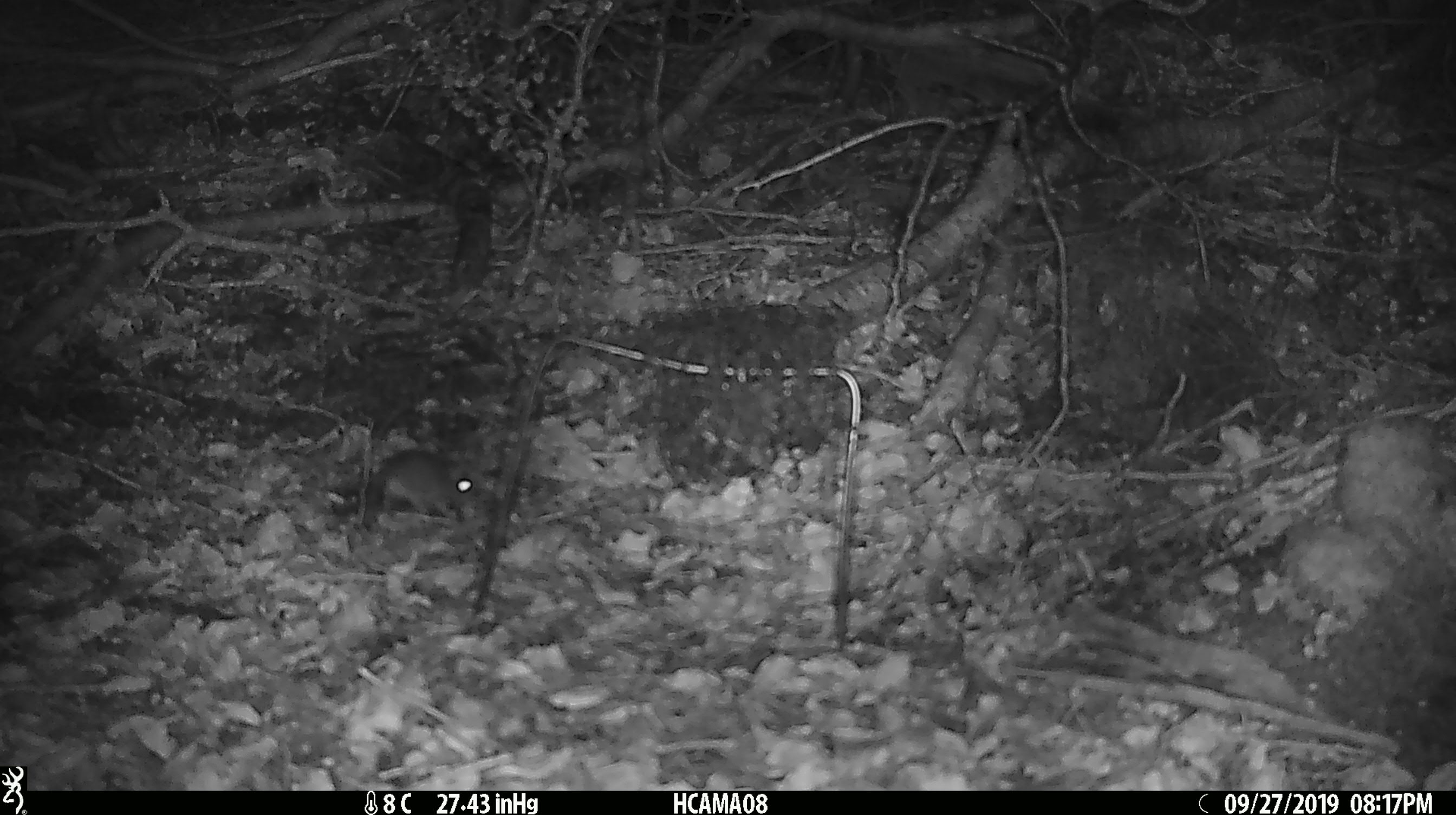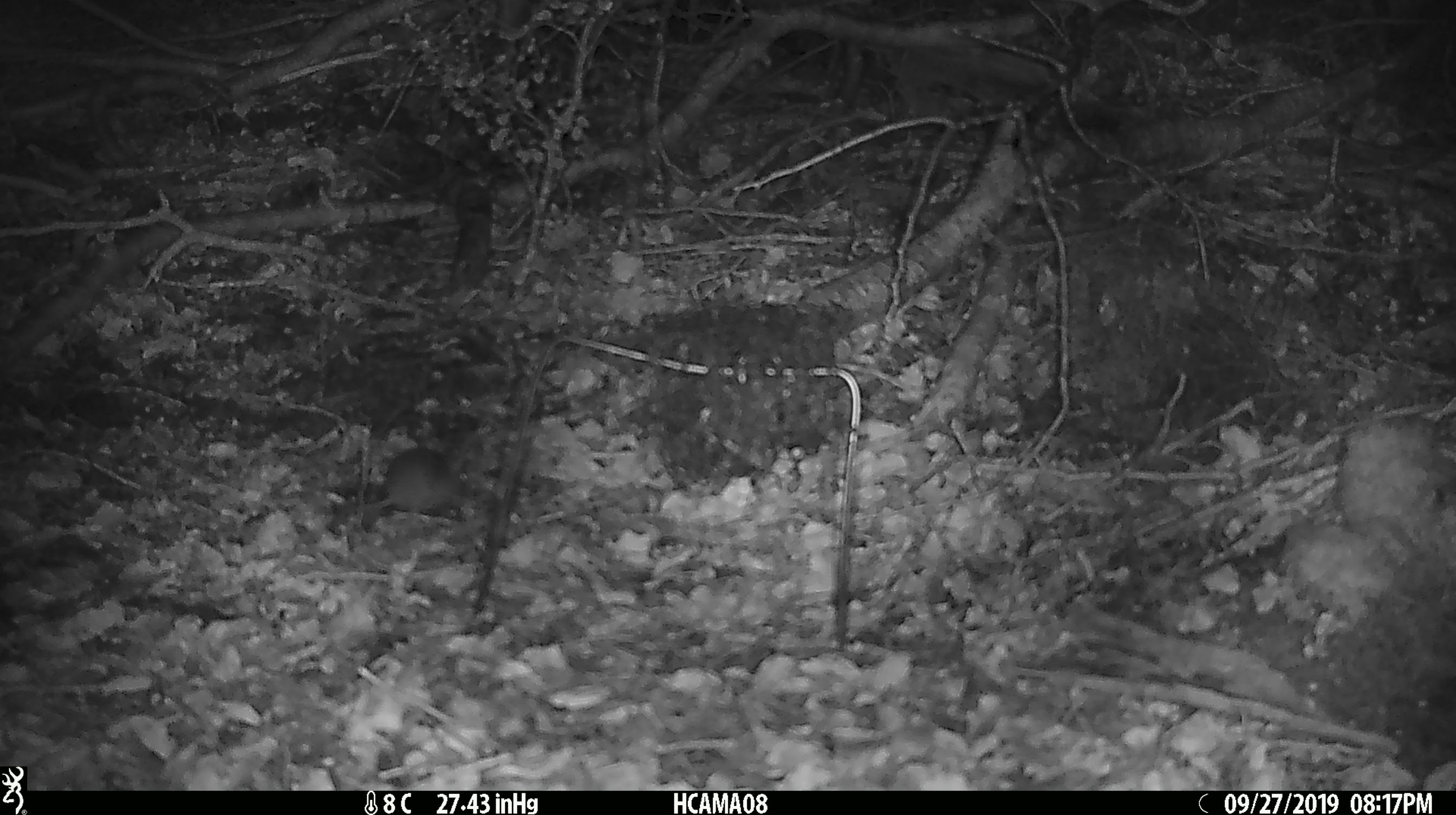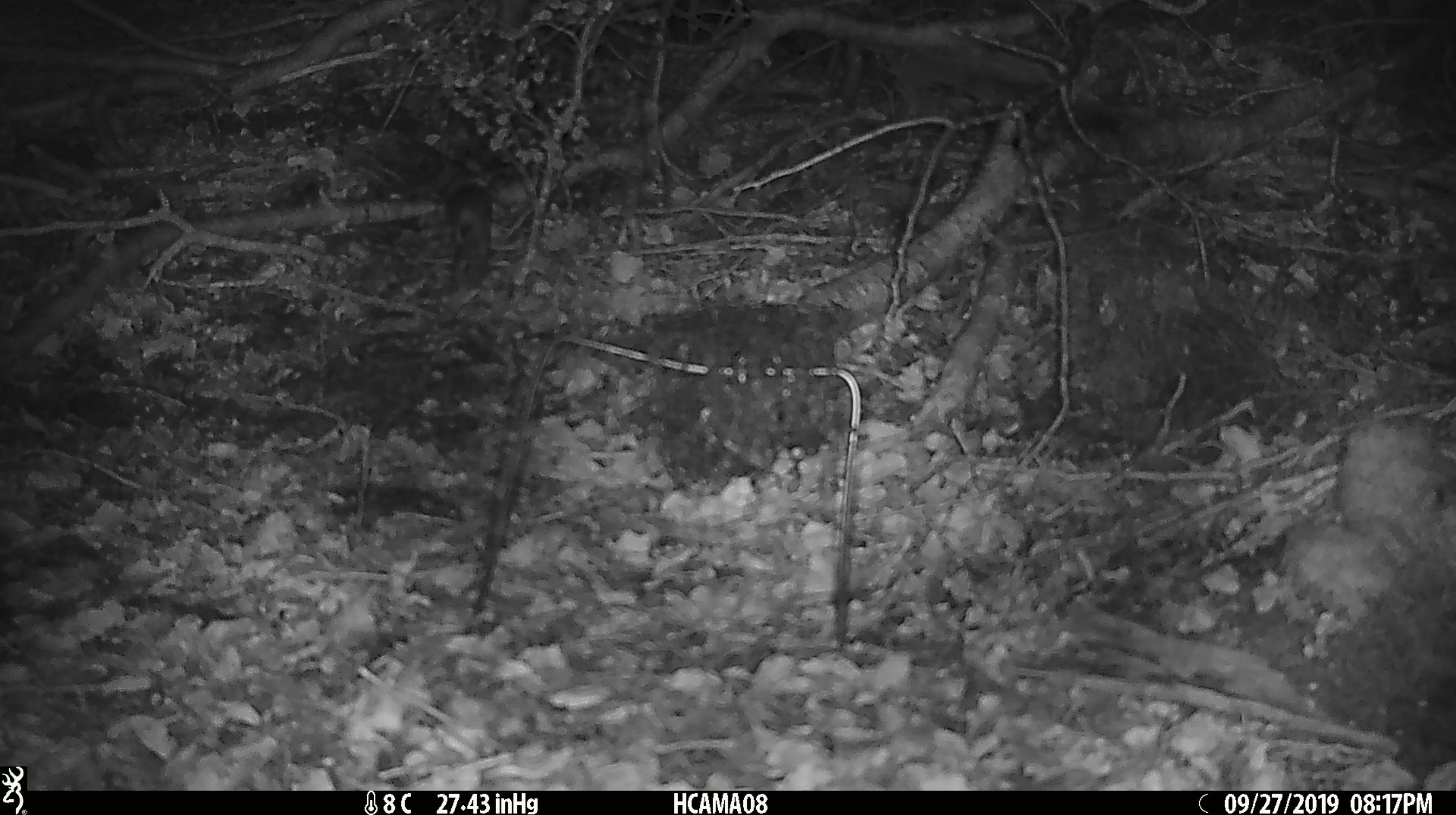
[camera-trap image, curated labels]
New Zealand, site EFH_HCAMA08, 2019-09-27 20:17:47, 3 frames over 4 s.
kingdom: Animalia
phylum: Chordata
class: Mammalia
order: Rodentia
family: Muridae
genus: Mus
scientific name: Mus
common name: mouse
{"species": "mouse (Mus)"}